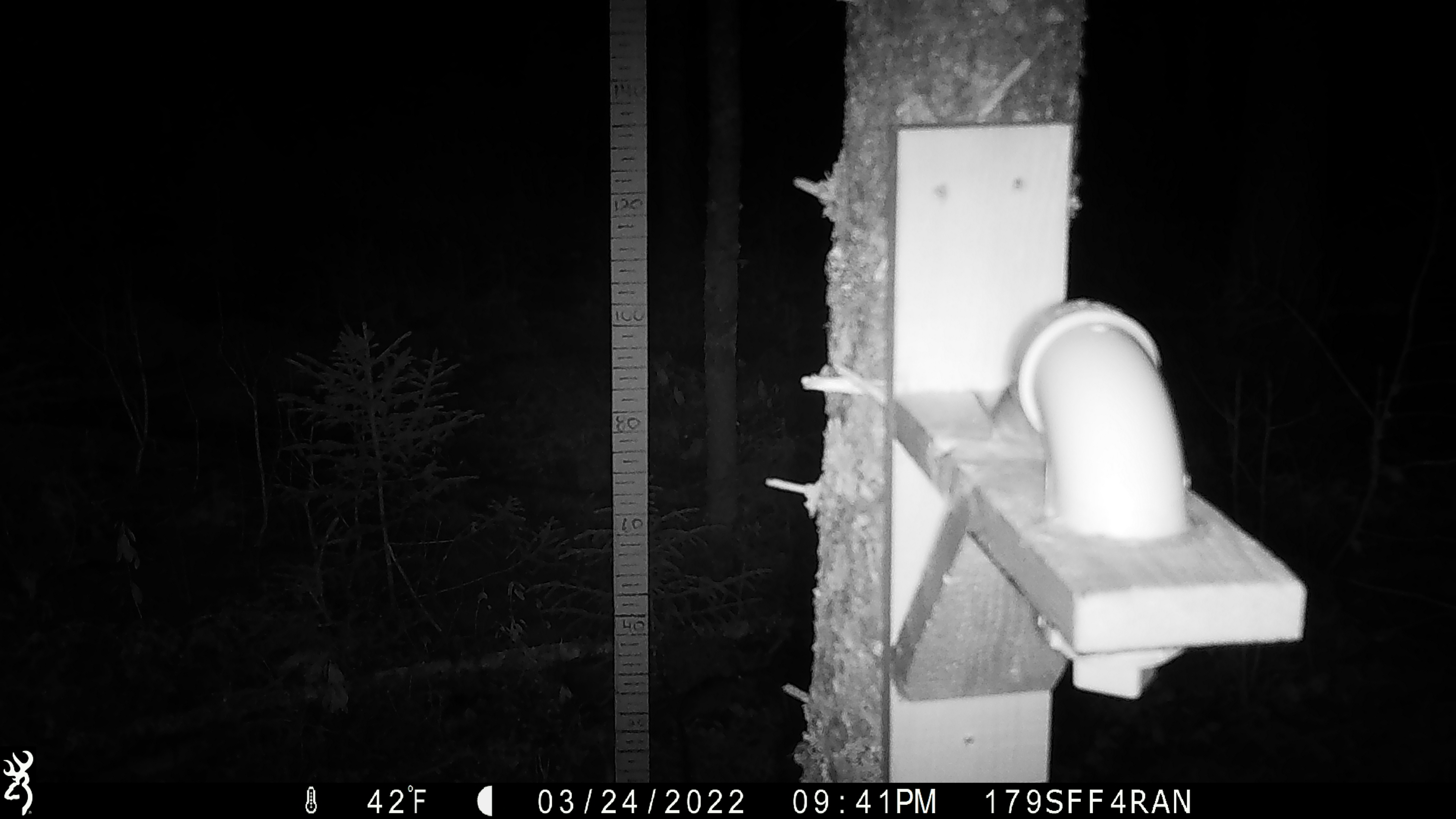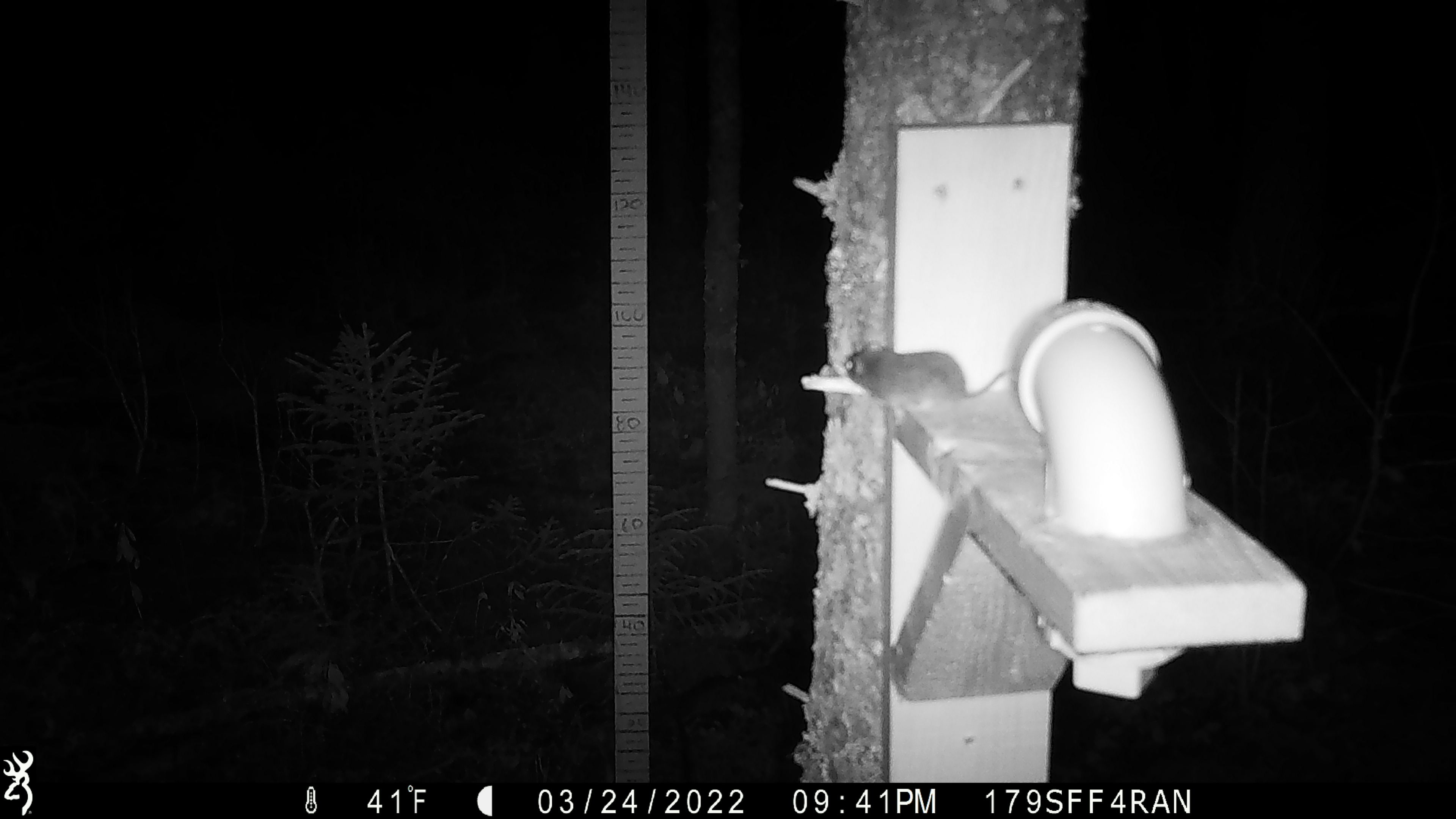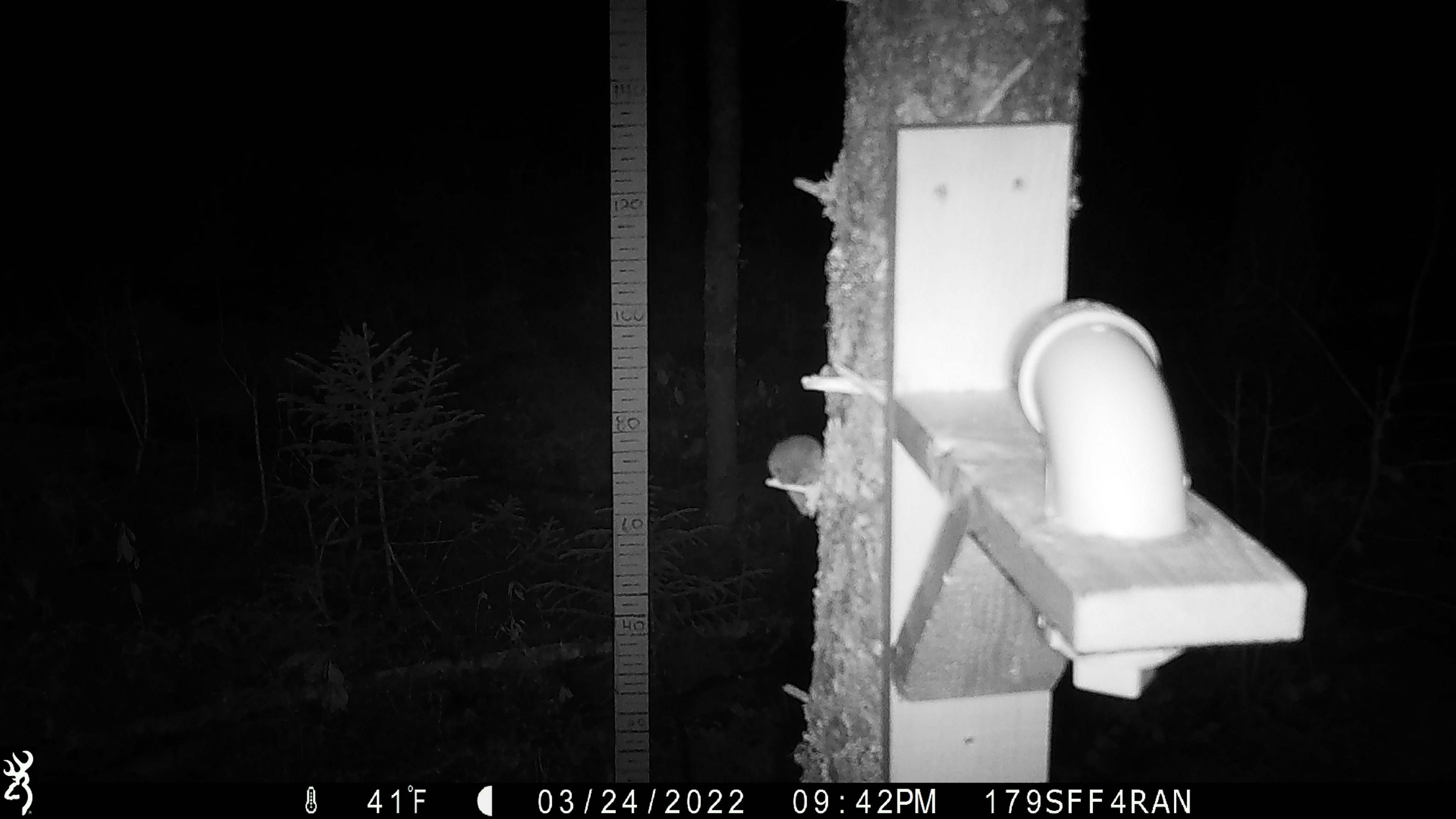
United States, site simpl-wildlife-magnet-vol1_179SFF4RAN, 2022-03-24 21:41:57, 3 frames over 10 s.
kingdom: Animalia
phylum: Chordata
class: Mammalia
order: Rodentia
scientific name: Rodentia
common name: mouse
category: mouse sp.